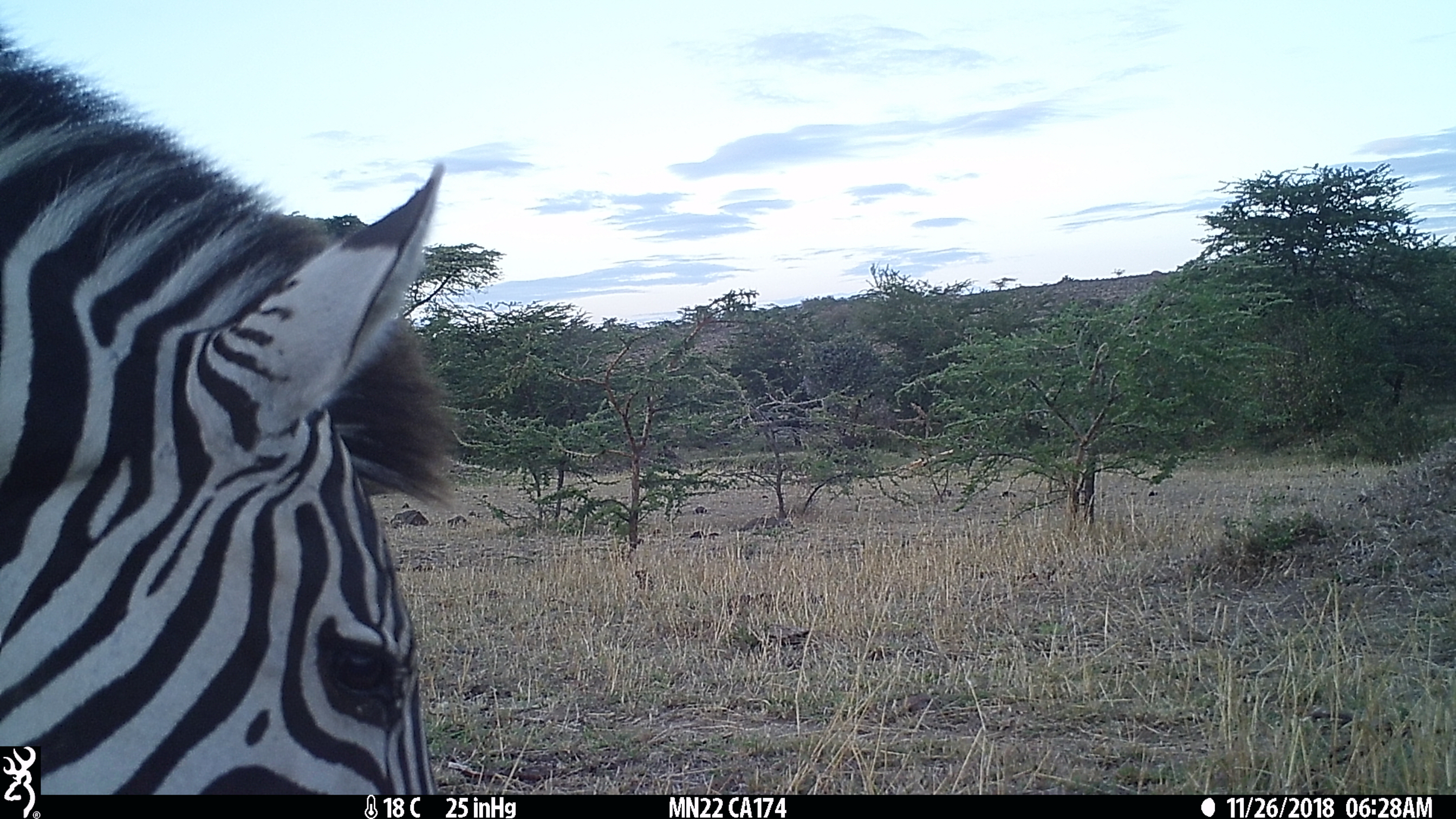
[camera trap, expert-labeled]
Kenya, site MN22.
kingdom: Animalia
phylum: Chordata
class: Mammalia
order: Perissodactyla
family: Equidae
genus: Equus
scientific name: Equus quagga burchellii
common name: burchell's zebra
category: zebra